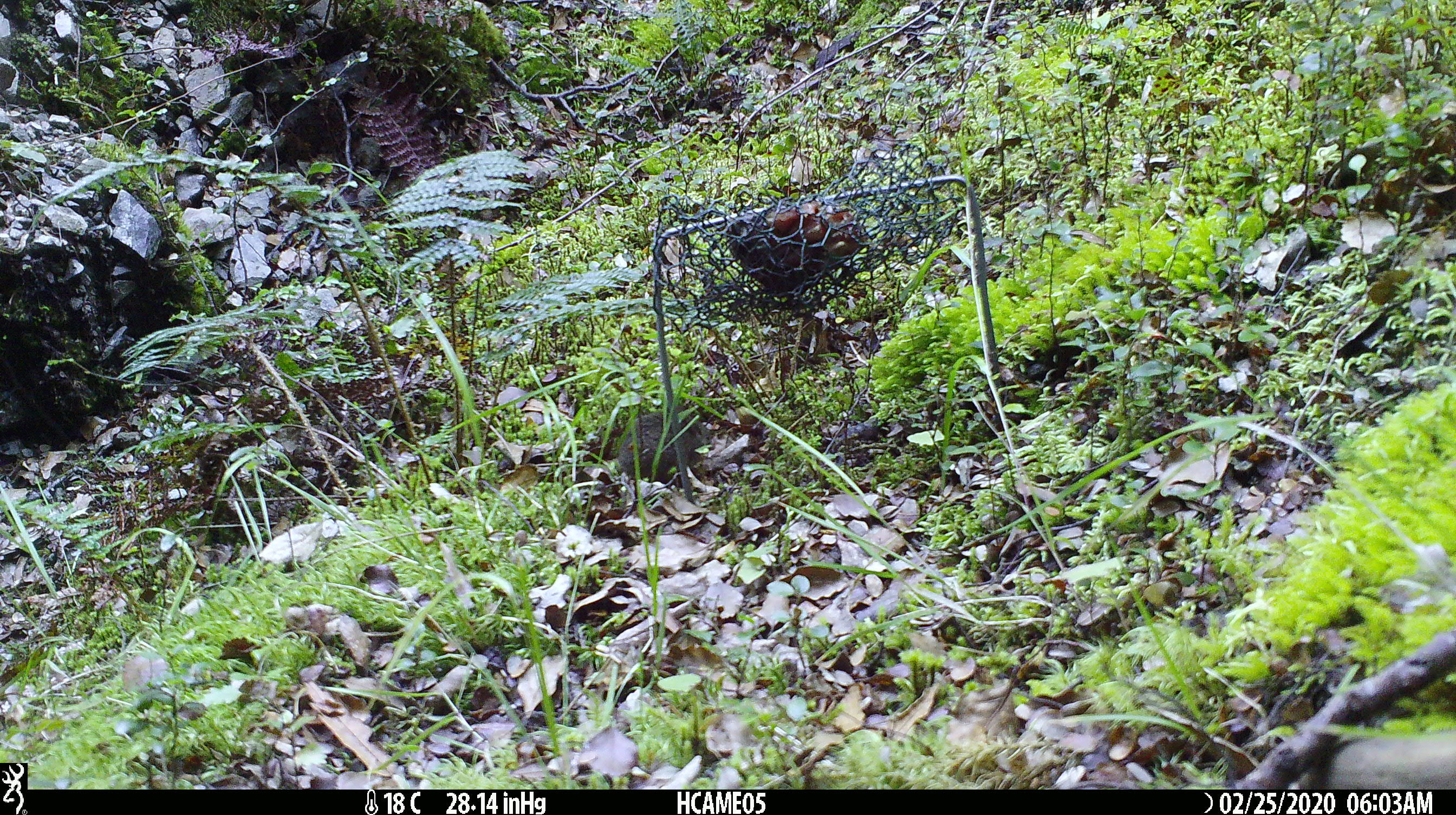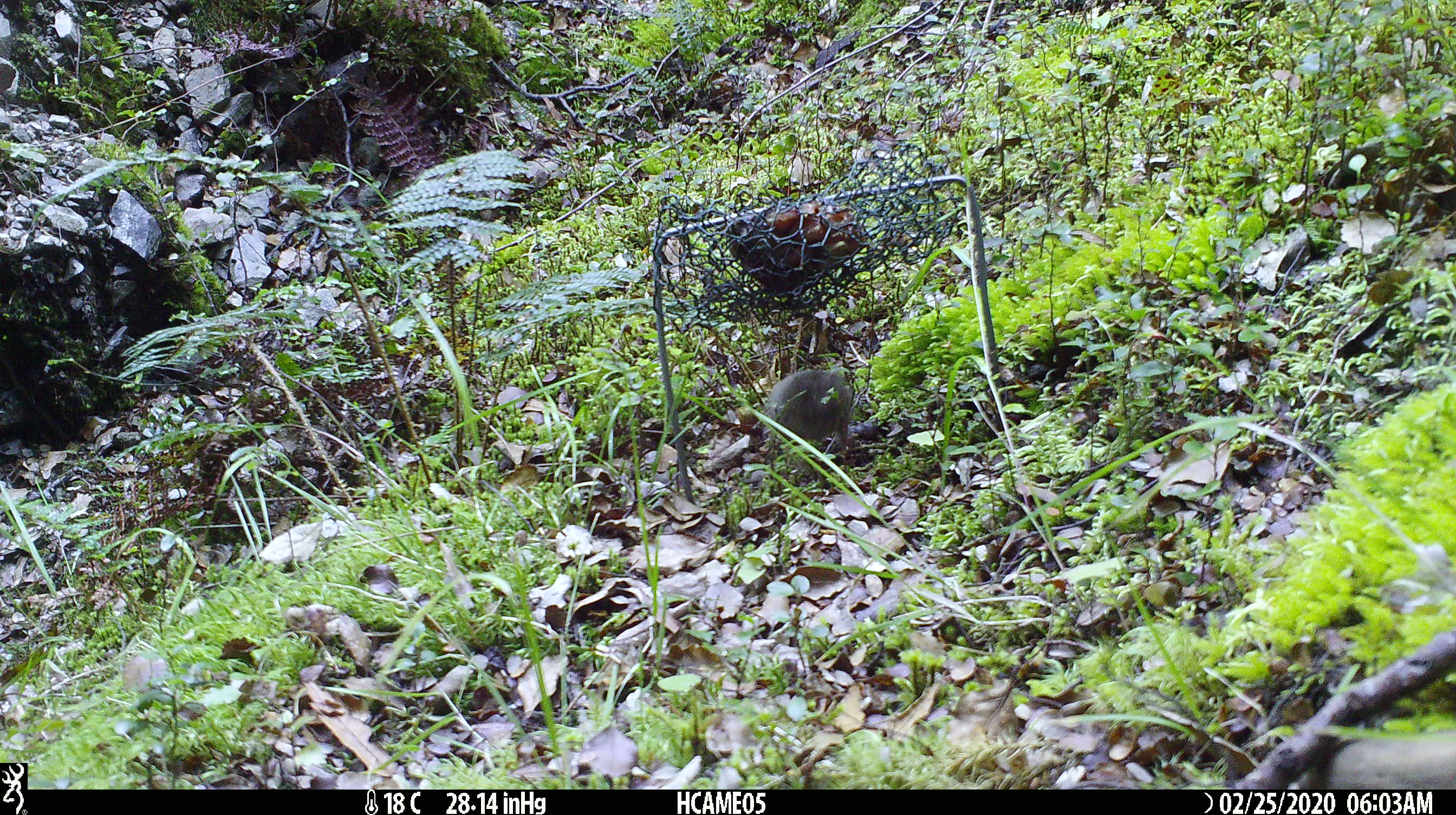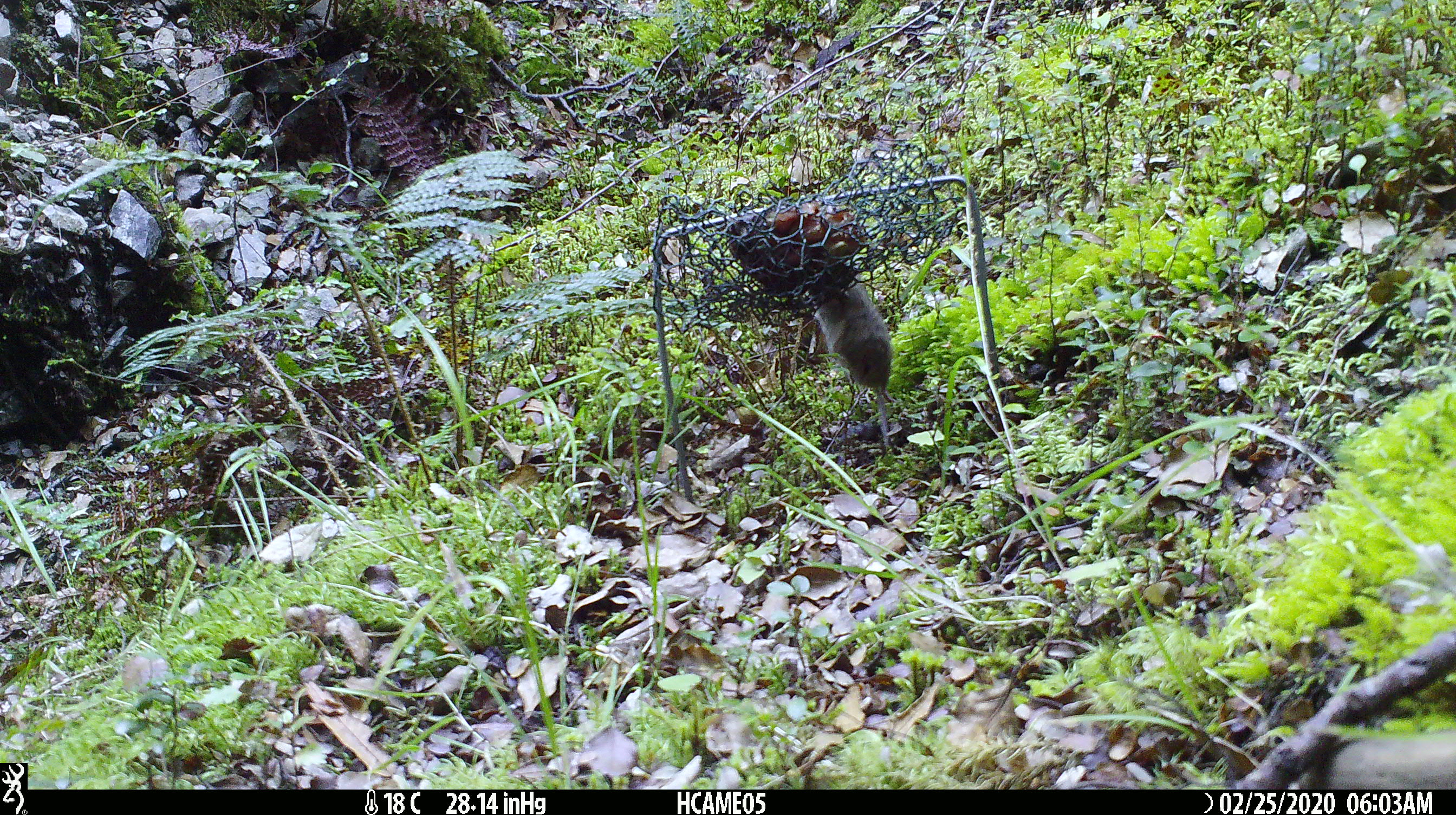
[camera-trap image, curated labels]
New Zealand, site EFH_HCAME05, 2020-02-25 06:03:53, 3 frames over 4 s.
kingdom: Animalia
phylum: Chordata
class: Mammalia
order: Rodentia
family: Muridae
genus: Mus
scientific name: Mus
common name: mouse